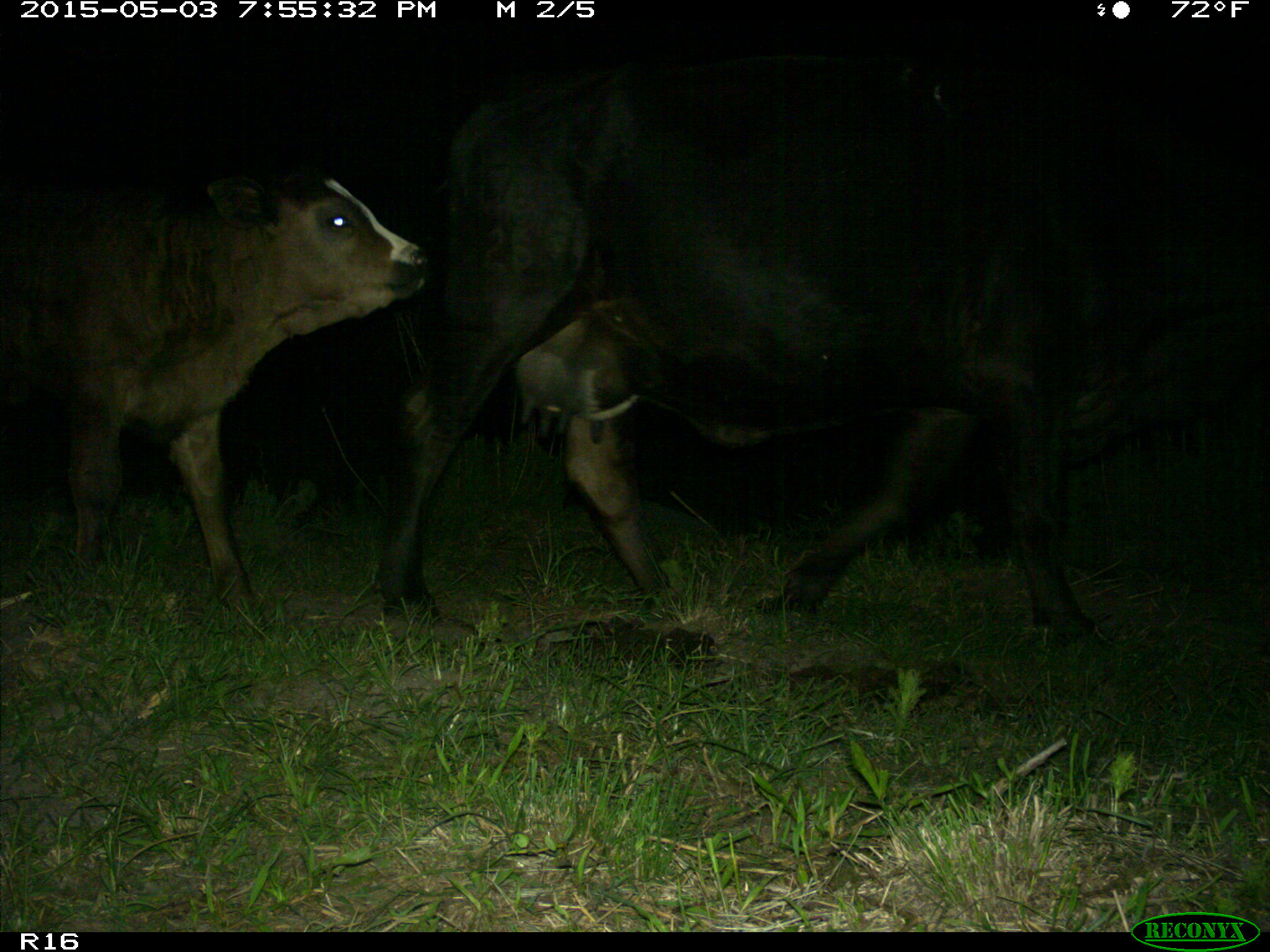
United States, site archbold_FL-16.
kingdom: Animalia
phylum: Chordata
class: Mammalia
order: Artiodactyla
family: Bovidae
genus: Bos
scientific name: Bos taurus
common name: domestic cow